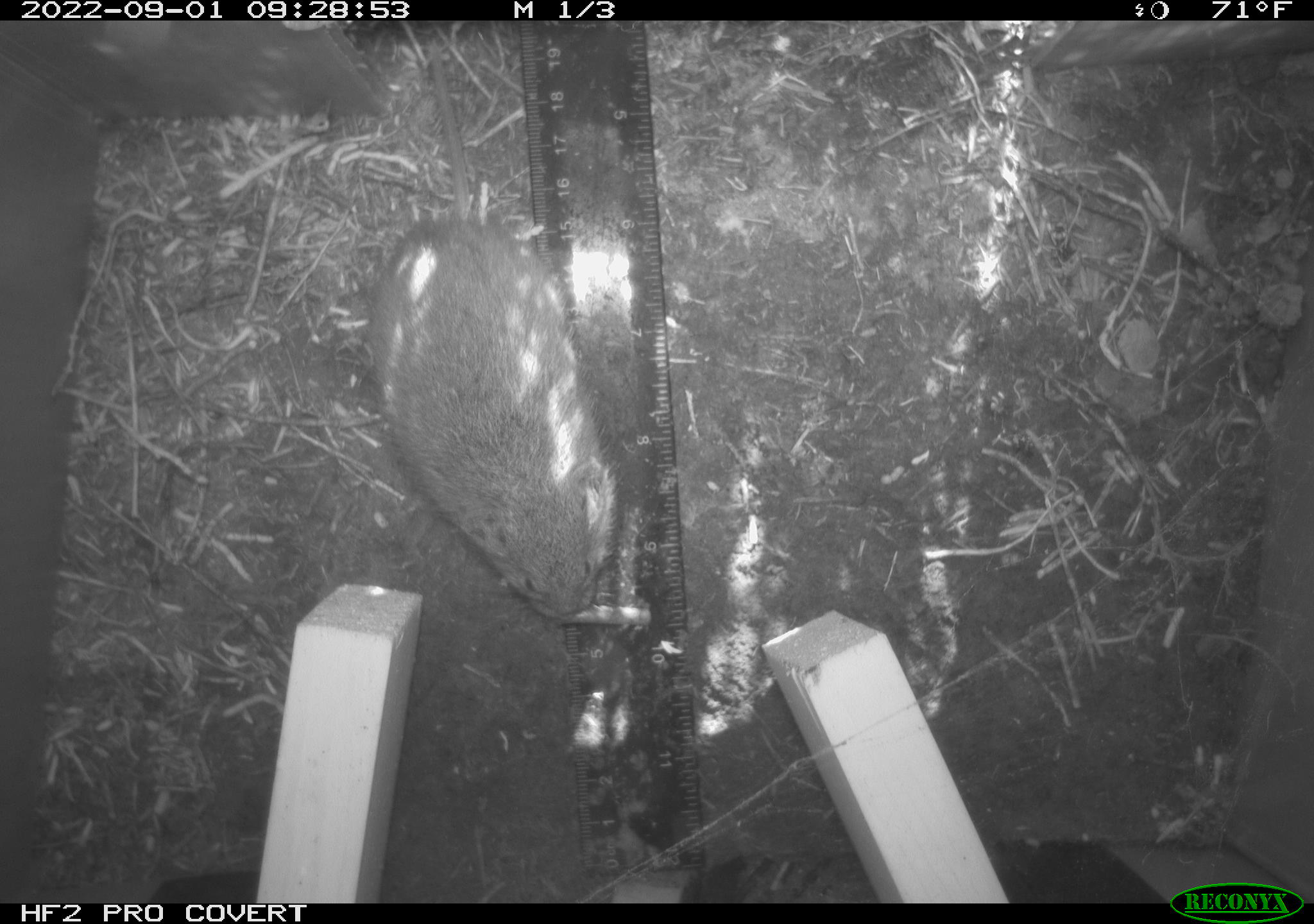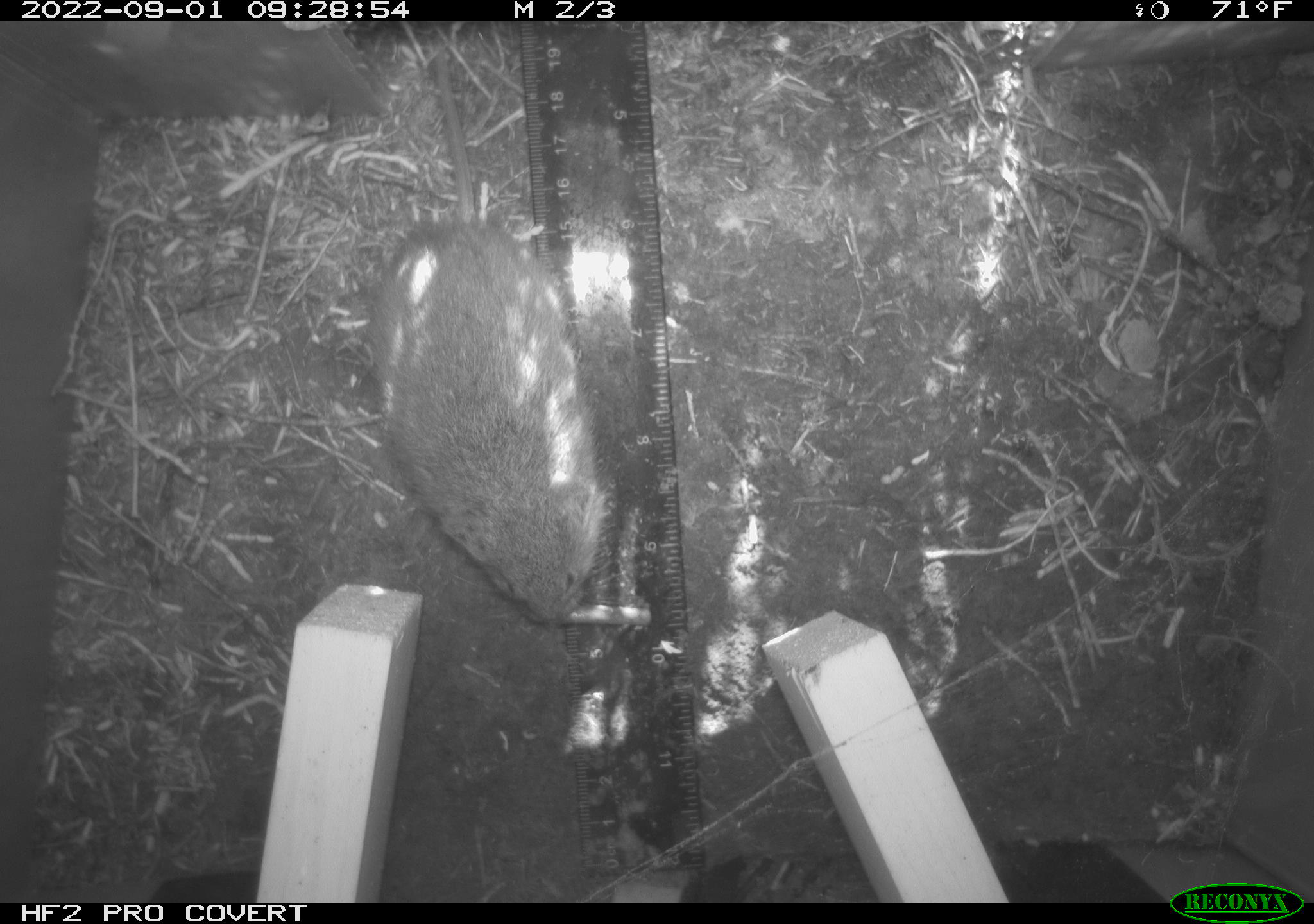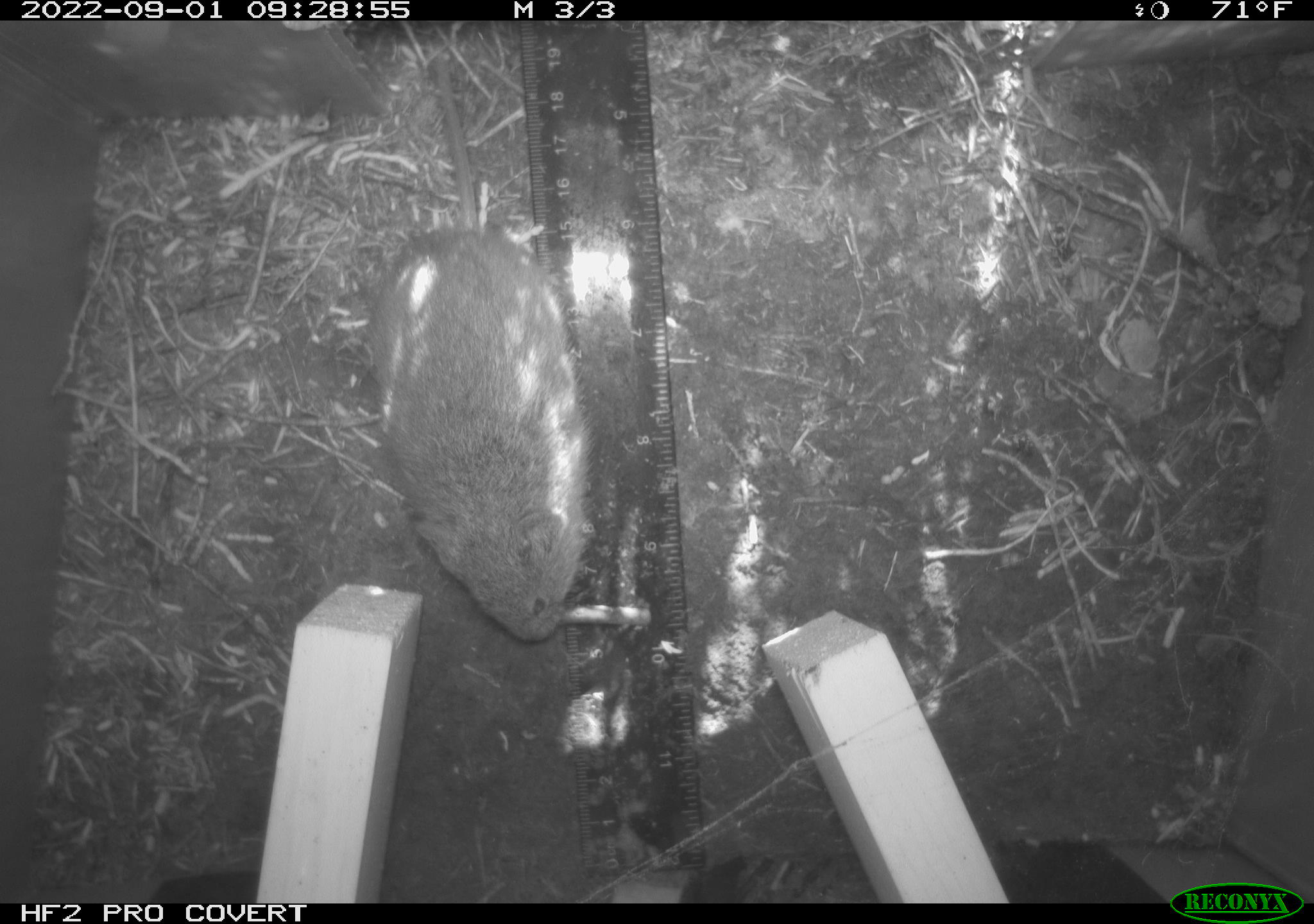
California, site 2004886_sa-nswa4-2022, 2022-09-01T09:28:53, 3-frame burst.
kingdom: Animalia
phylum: Chordata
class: Mammalia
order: Rodentia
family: Cricetidae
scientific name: Cricetidae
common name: hamsters, voles, lemmings, and allies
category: cricetidae family